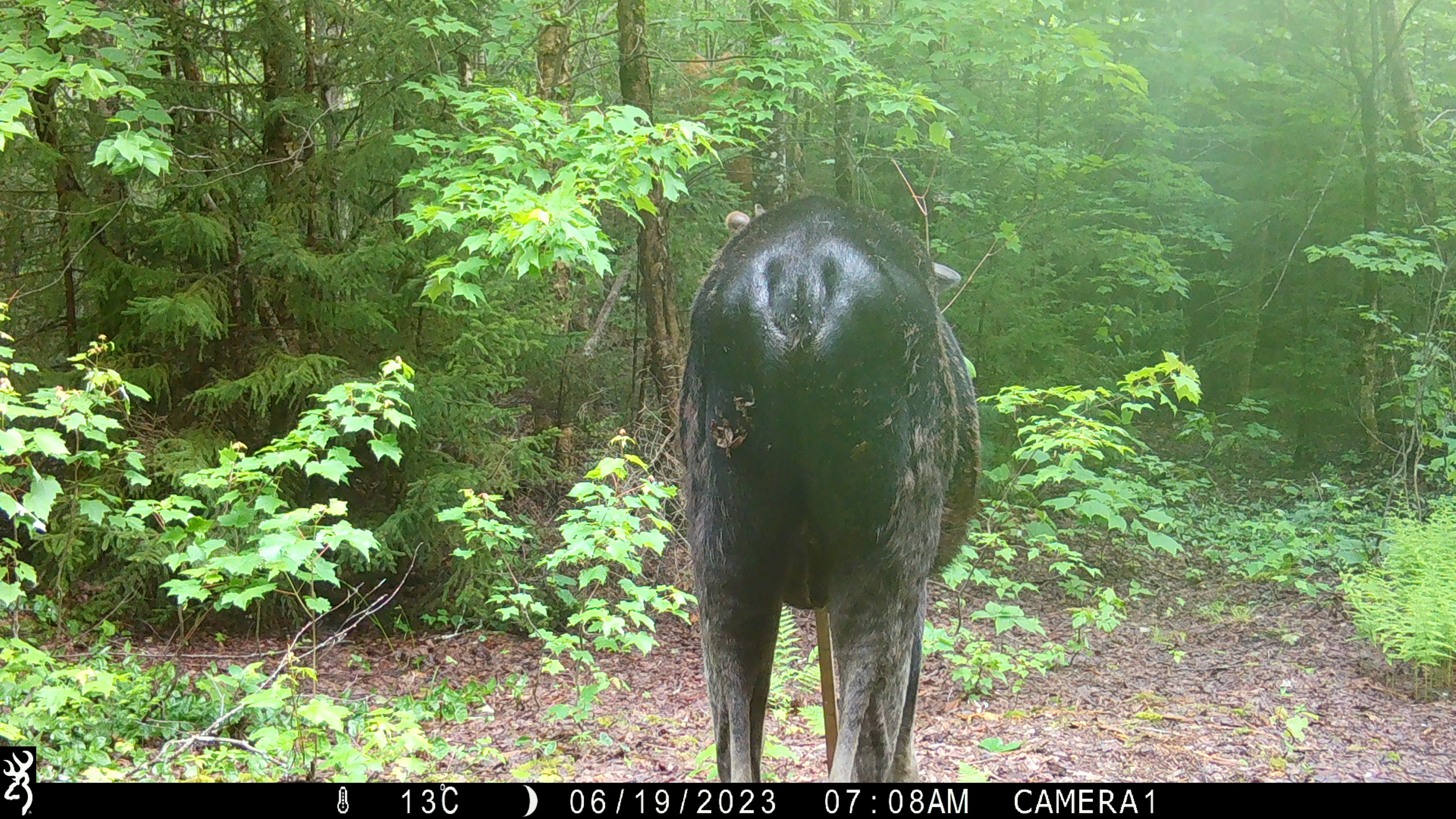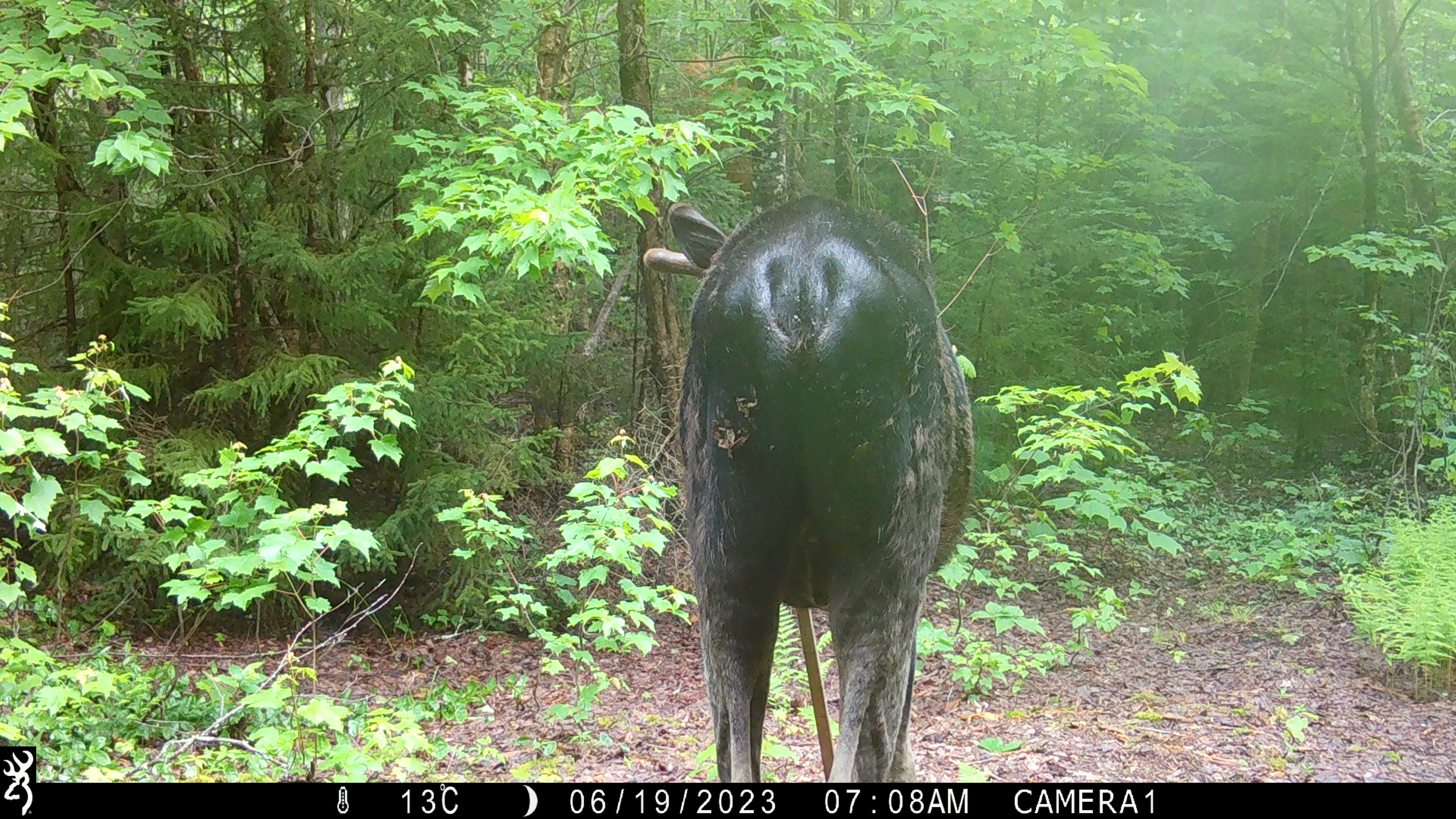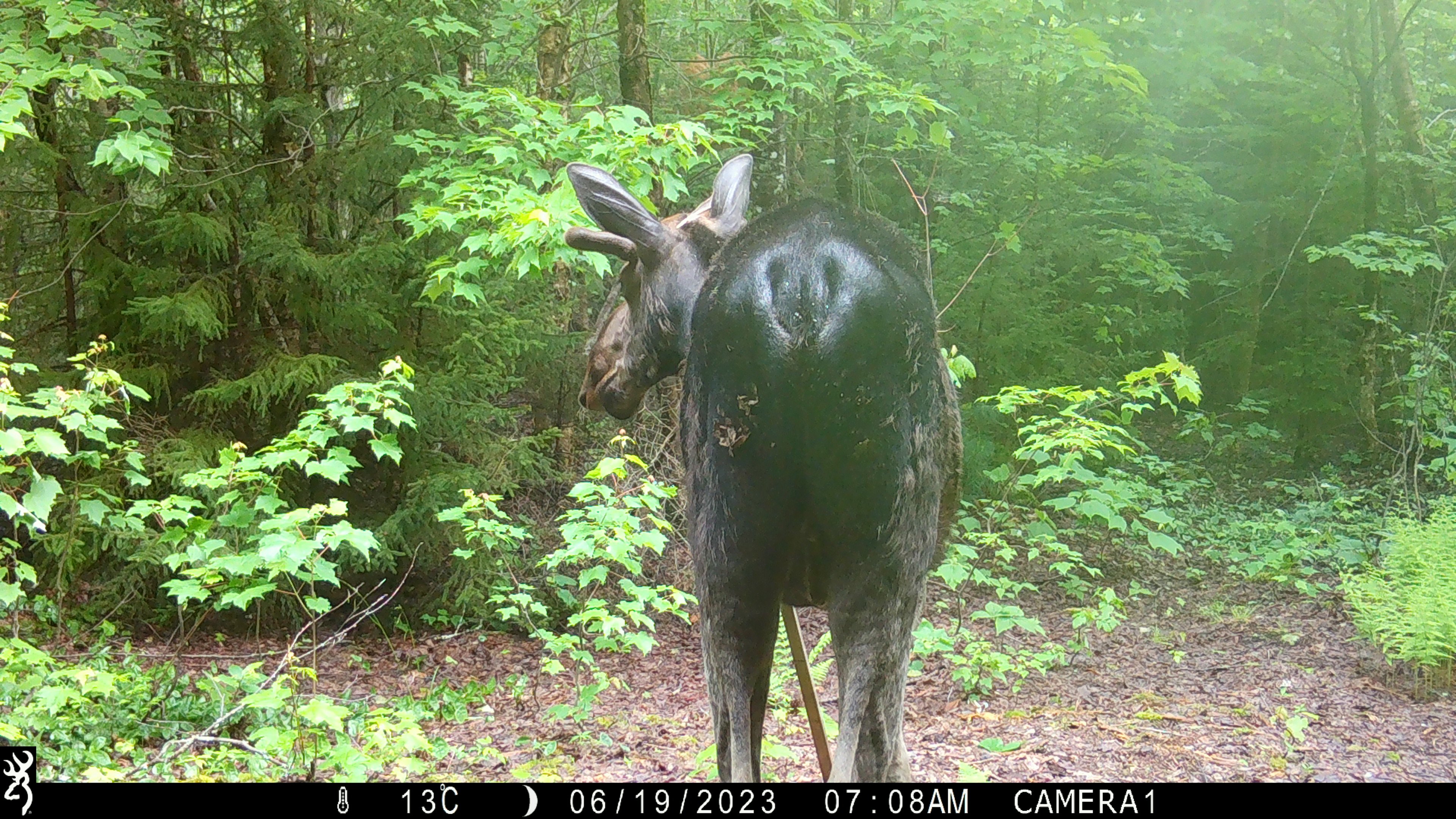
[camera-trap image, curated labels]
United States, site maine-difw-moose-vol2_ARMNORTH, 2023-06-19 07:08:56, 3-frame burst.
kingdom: Animalia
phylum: Chordata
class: Mammalia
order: Artiodactyla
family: Cervidae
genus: Alces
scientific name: Alces alces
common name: moose